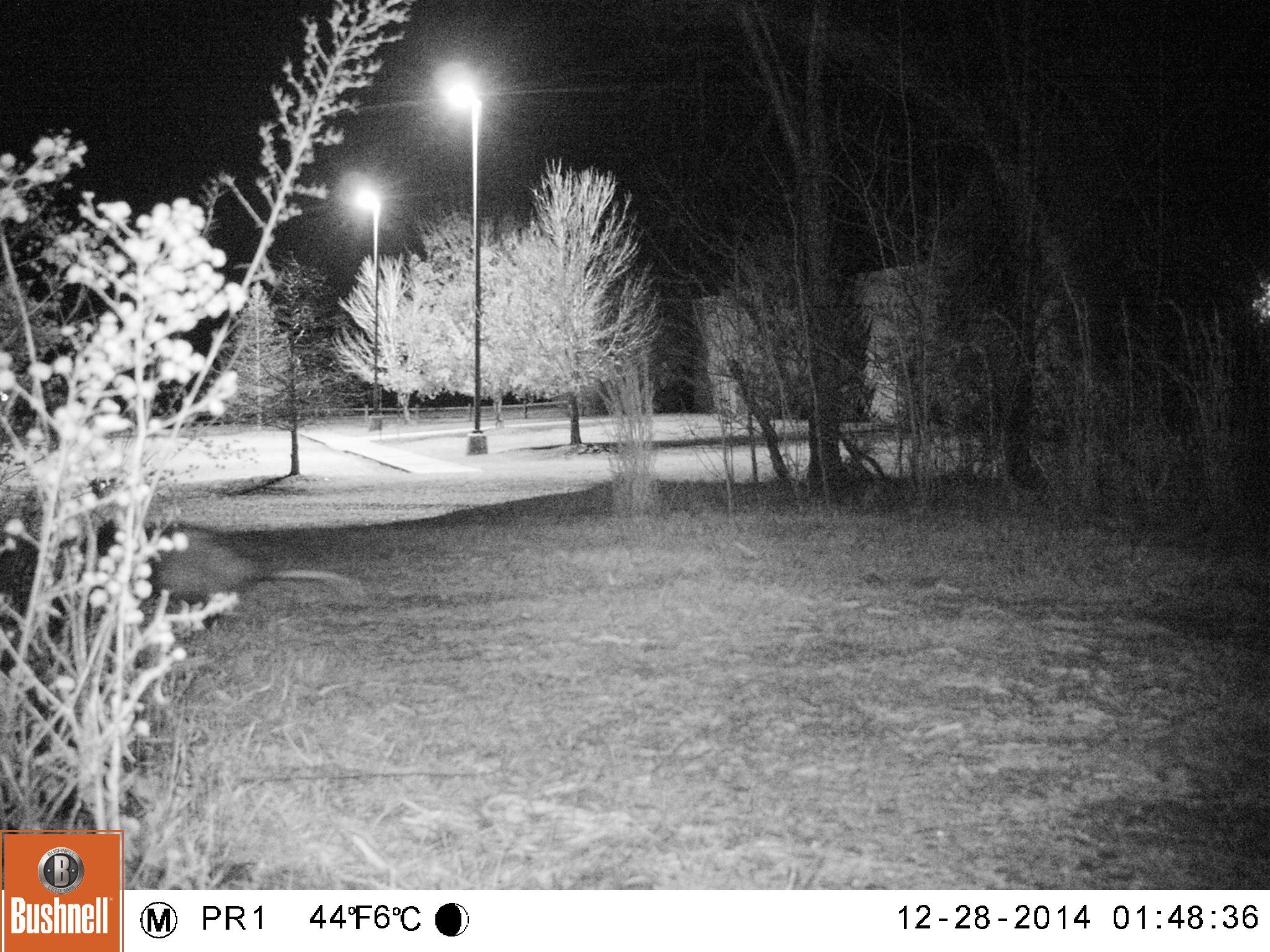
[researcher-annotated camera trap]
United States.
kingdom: Animalia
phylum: Chordata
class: Mammalia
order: Didelphimorphia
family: Didelphidae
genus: Didelphis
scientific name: Didelphis virginiana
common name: virginia opossum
Virginia Opossum (Didelphis virginiana).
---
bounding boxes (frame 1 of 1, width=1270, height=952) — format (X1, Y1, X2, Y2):
Virginia Opossum: (131, 512, 359, 614)